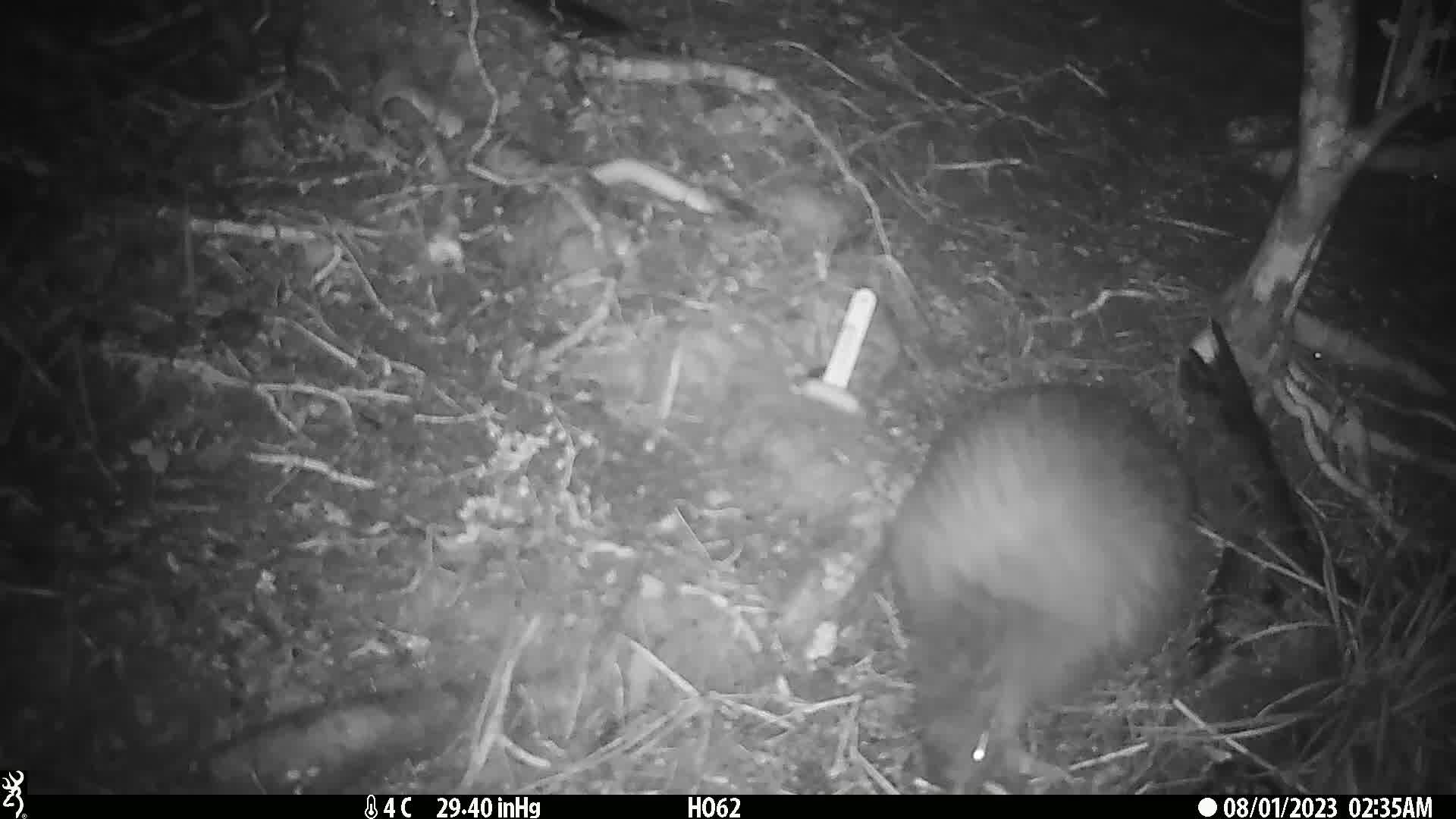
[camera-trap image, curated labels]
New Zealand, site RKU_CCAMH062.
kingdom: Animalia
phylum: Chordata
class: Aves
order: Apterygiformes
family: Apterygidae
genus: Apteryx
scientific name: Apteryx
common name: kiwi